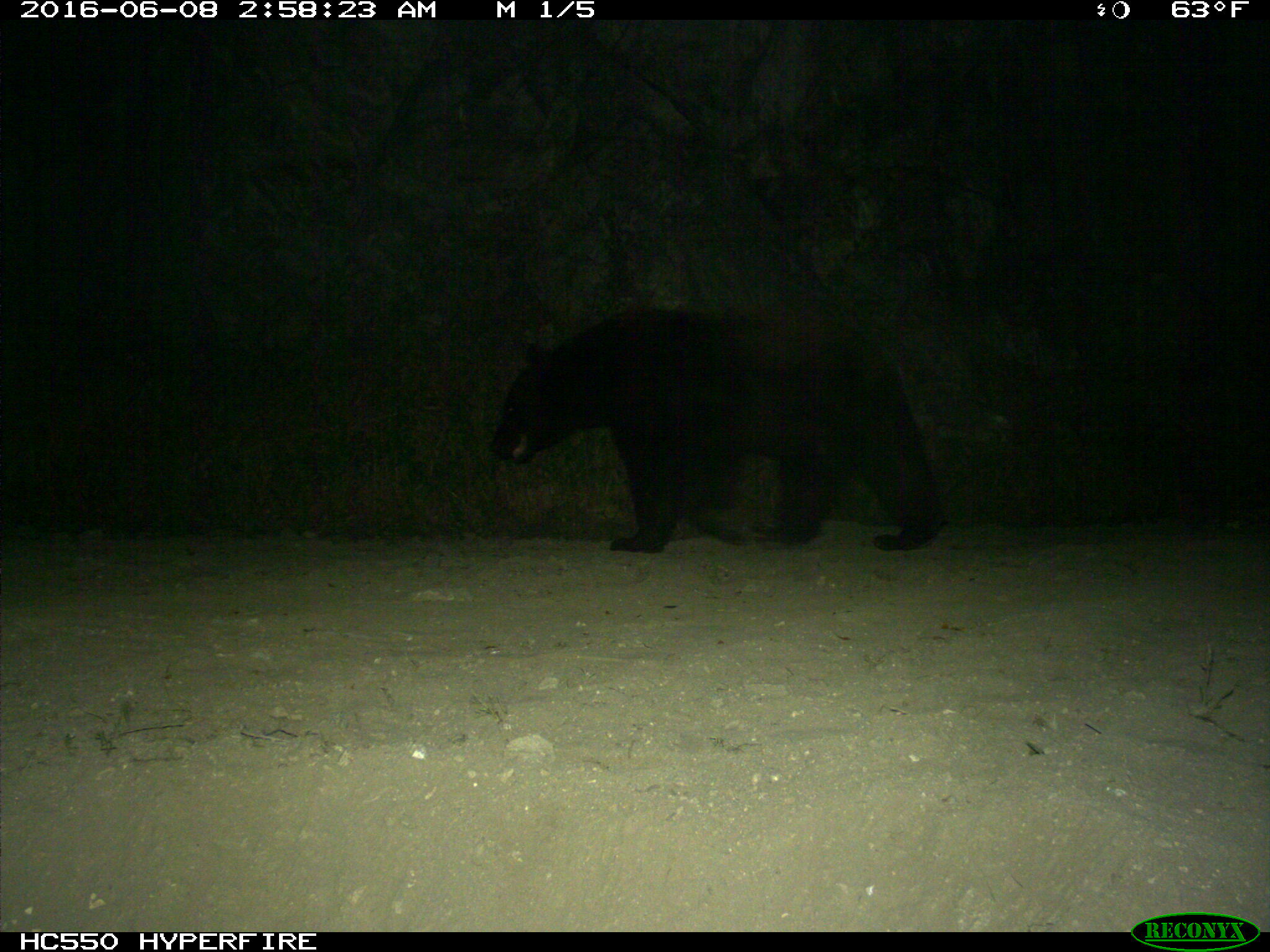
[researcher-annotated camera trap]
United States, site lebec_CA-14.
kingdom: Animalia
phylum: Chordata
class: Mammalia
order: Carnivora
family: Ursidae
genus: Ursus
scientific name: Ursus americanus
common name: american black bear